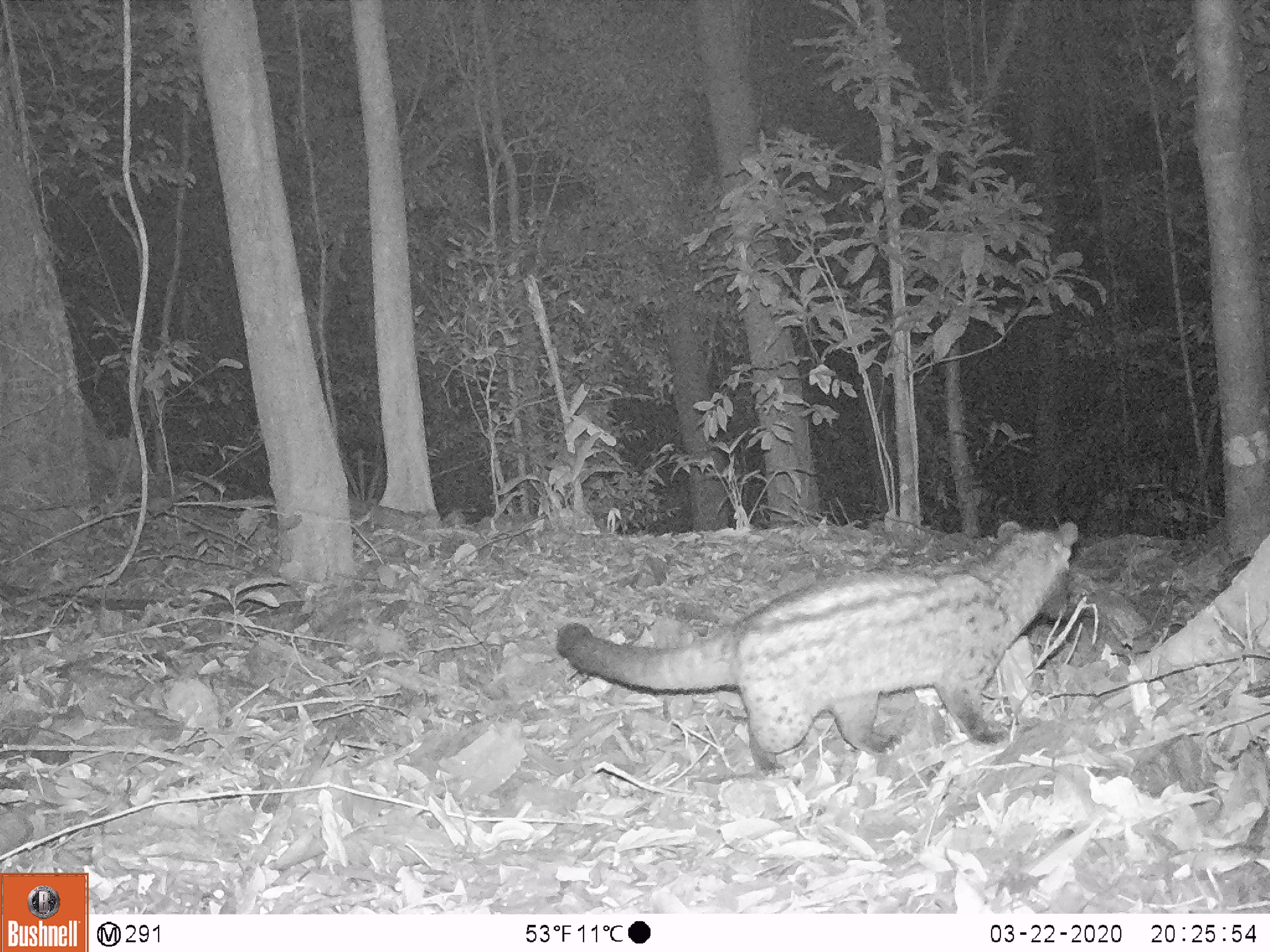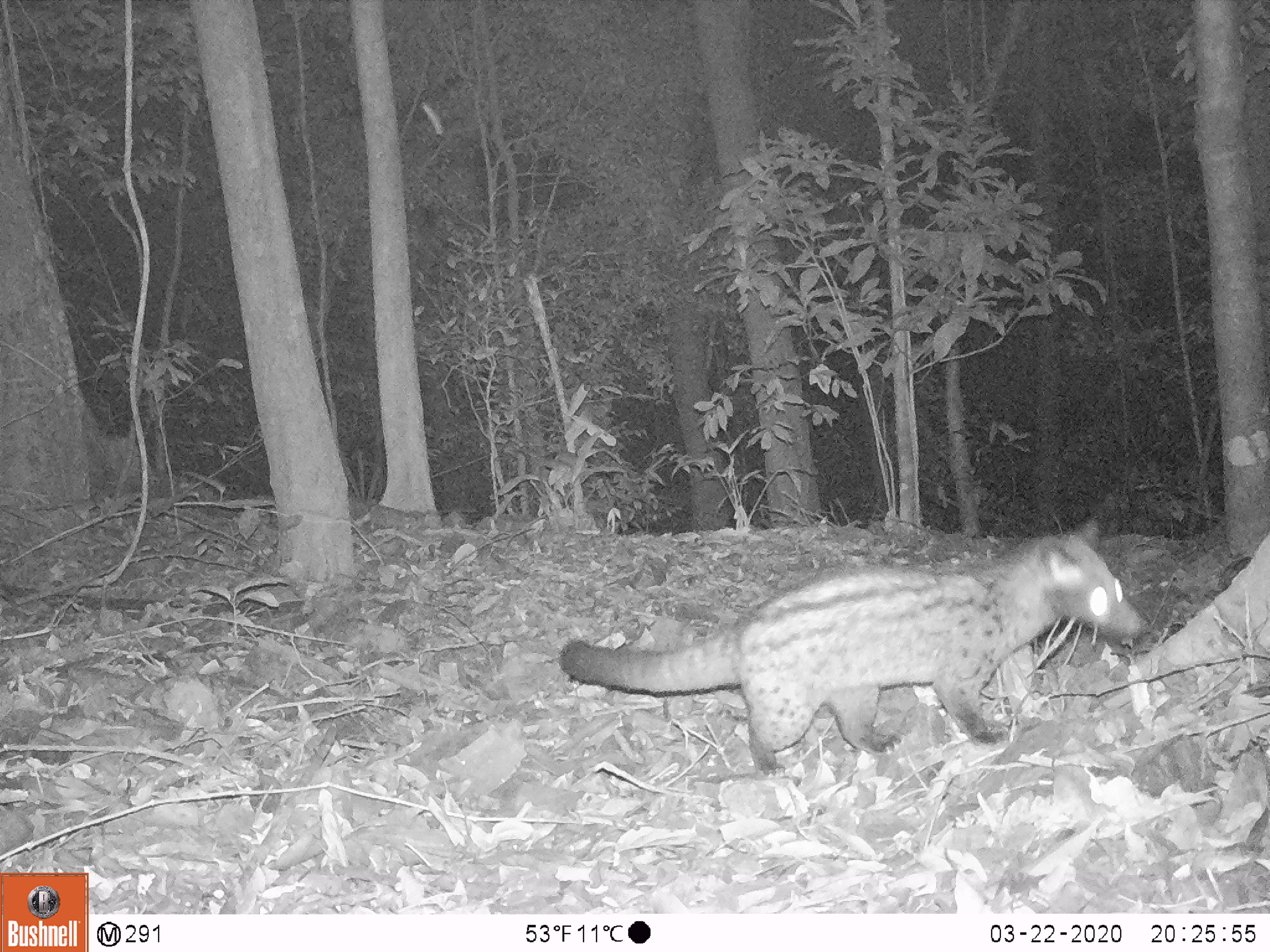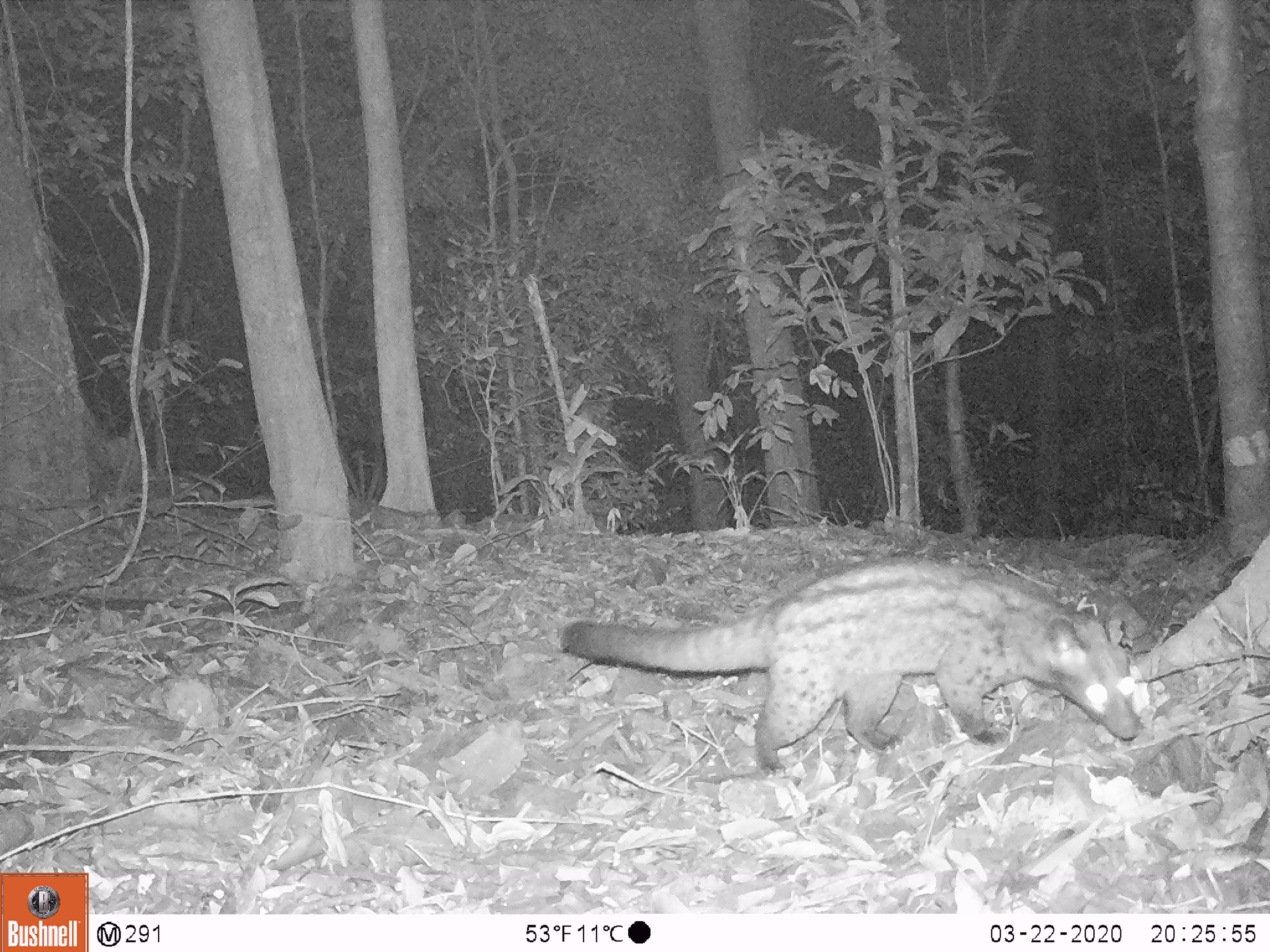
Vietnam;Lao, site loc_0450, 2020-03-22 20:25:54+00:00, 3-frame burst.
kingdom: Animalia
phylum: Chordata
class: Mammalia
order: Carnivora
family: Viverridae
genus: Paradoxurus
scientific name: Paradoxurus hermaphroditus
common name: common palm civet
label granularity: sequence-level